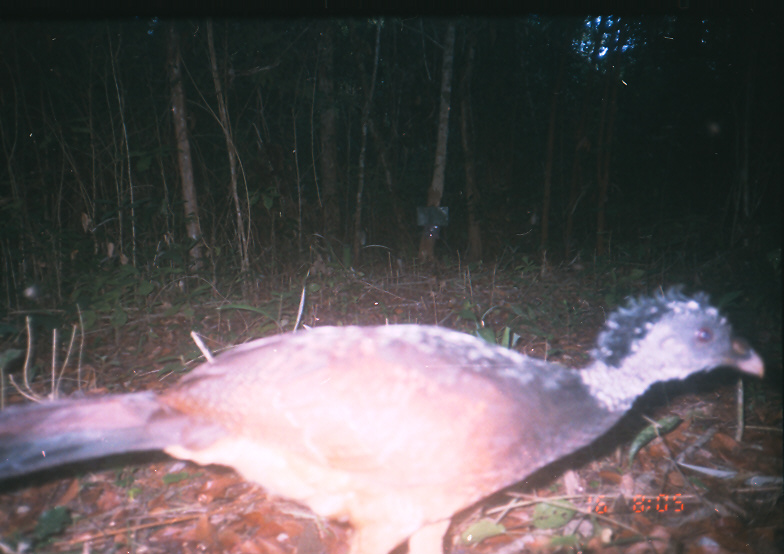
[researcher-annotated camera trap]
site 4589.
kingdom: Animalia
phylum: Chordata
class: Aves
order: Galliformes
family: Cracidae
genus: Crax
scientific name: Crax rubra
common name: great curassow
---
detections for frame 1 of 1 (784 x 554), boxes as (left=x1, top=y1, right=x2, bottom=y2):
crax rubra: (left=0, top=281, right=762, bottom=553)